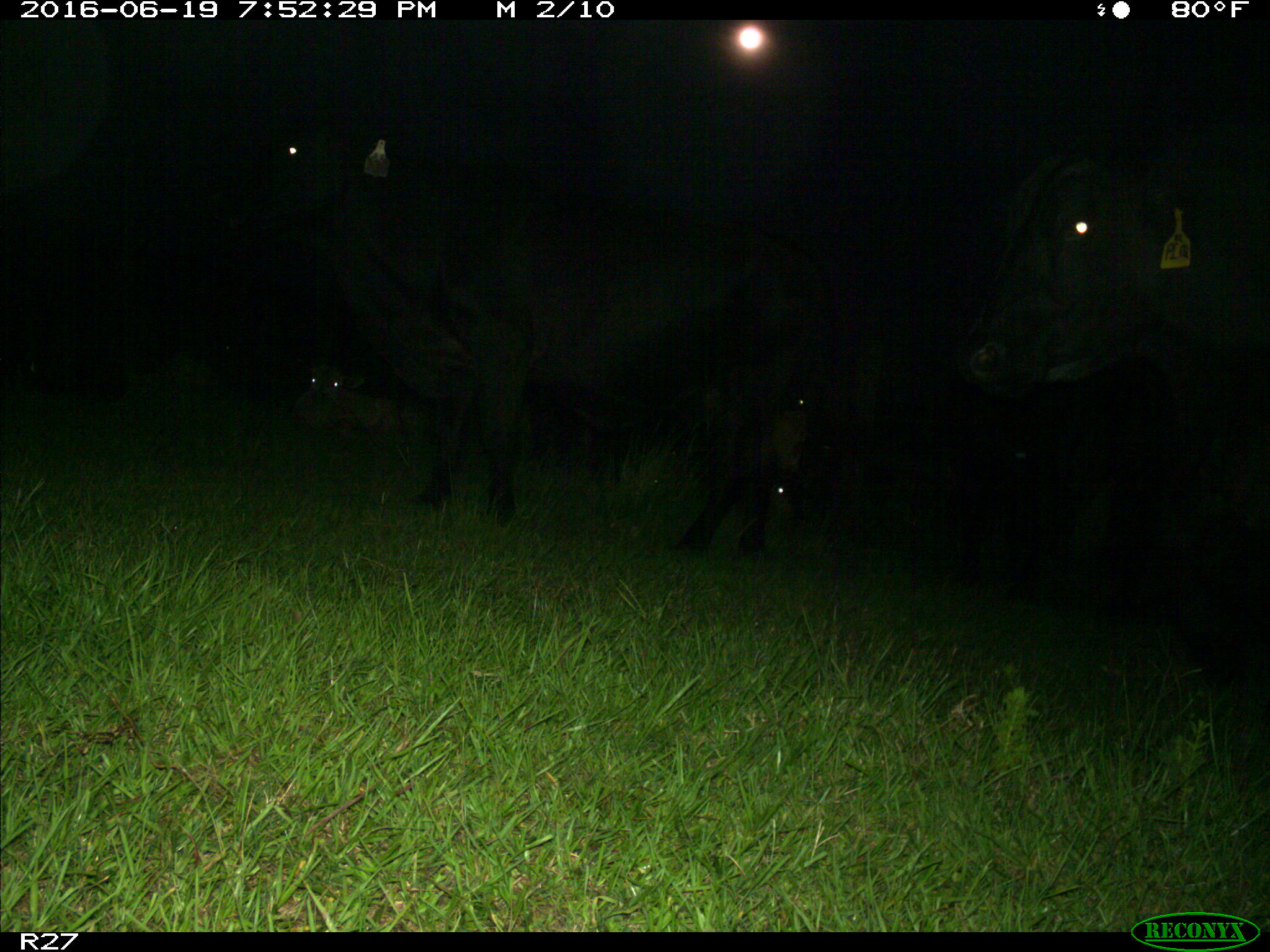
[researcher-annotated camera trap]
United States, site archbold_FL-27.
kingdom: Animalia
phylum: Chordata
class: Mammalia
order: Artiodactyla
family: Bovidae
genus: Bos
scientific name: Bos taurus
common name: domestic cow